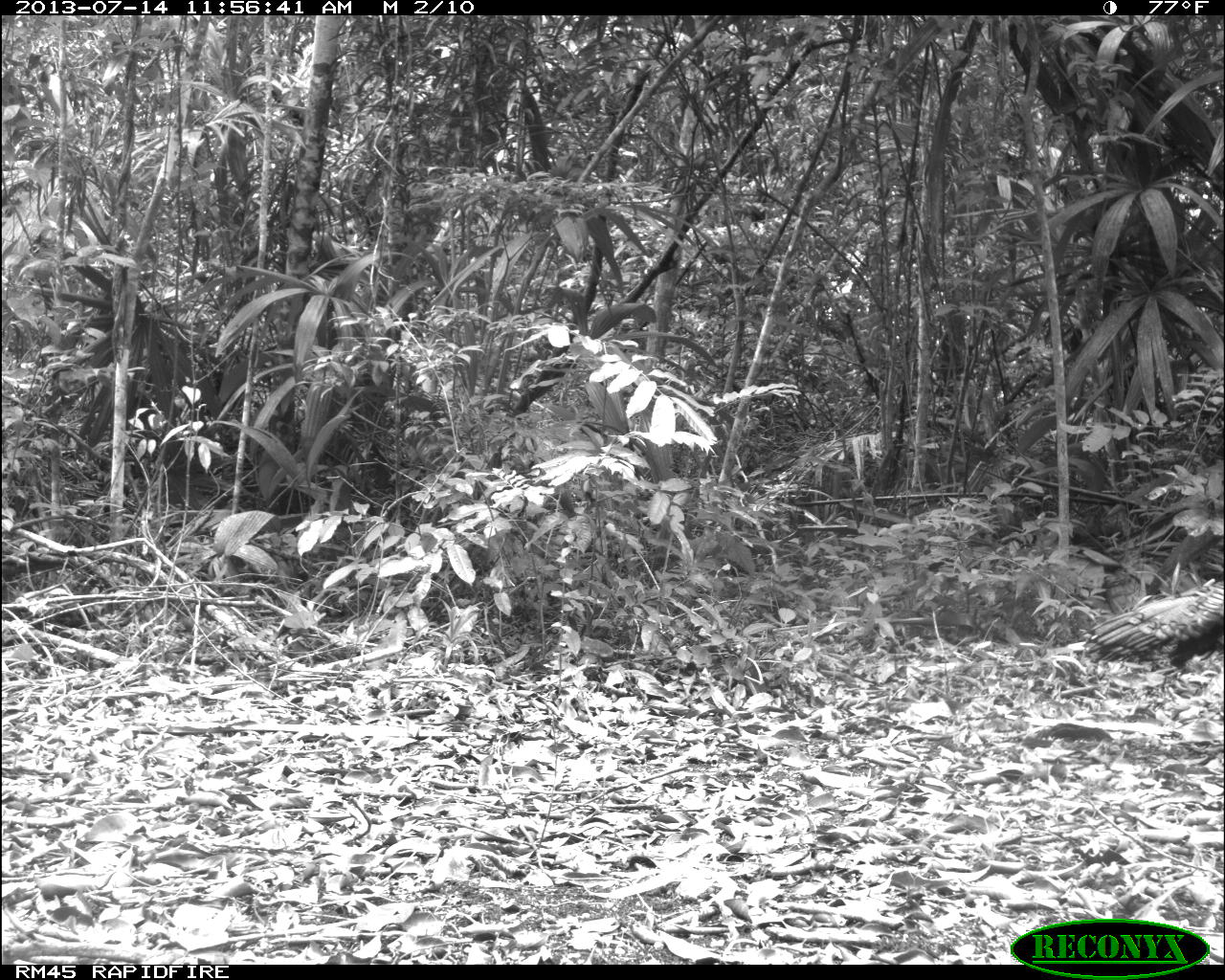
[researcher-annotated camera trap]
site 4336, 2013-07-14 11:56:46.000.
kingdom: Animalia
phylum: Chordata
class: Aves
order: Galliformes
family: Phasianidae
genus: Meleagris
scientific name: Meleagris ocellata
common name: ocellated turkey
Meleagris ocellata (ocellated turkey), count 1, sex female.